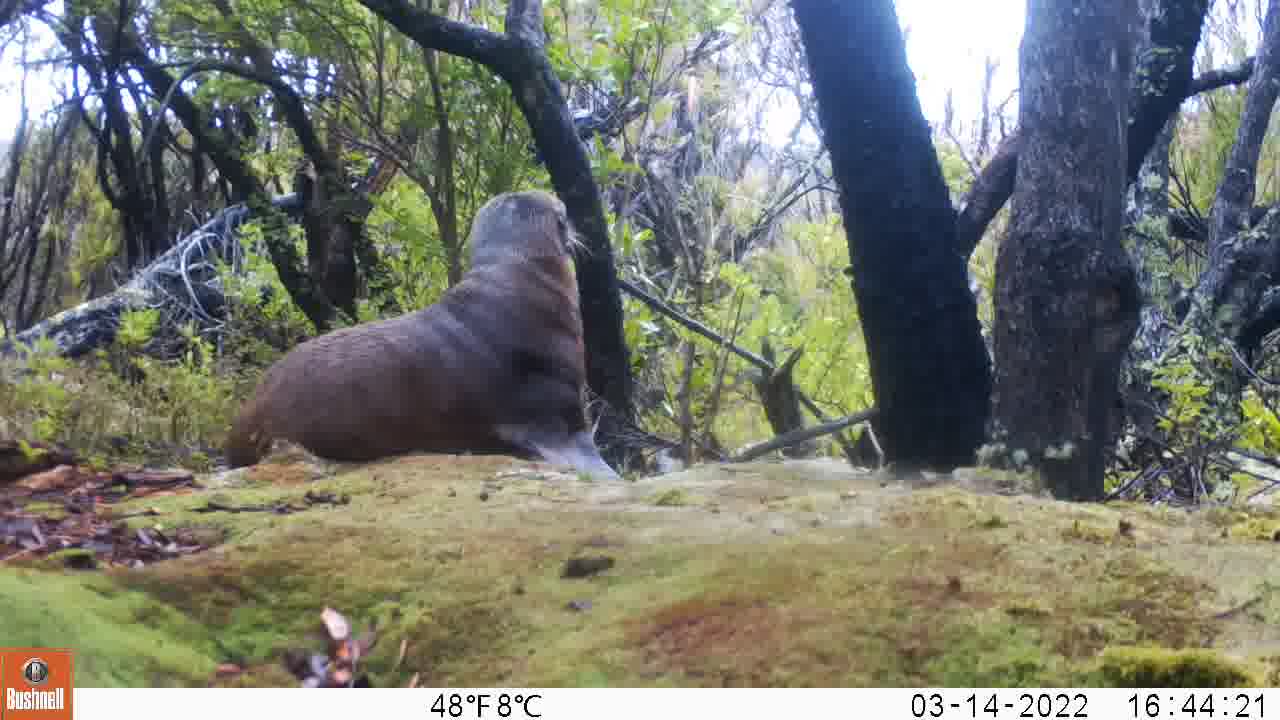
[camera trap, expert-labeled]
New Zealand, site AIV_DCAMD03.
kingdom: Animalia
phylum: Chordata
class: Mammalia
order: Carnivora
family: Otariidae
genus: Phocarctos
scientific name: Phocarctos hookeri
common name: new zealand sea lion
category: sealion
Sealion (new zealand sea lion) (Phocarctos hookeri).